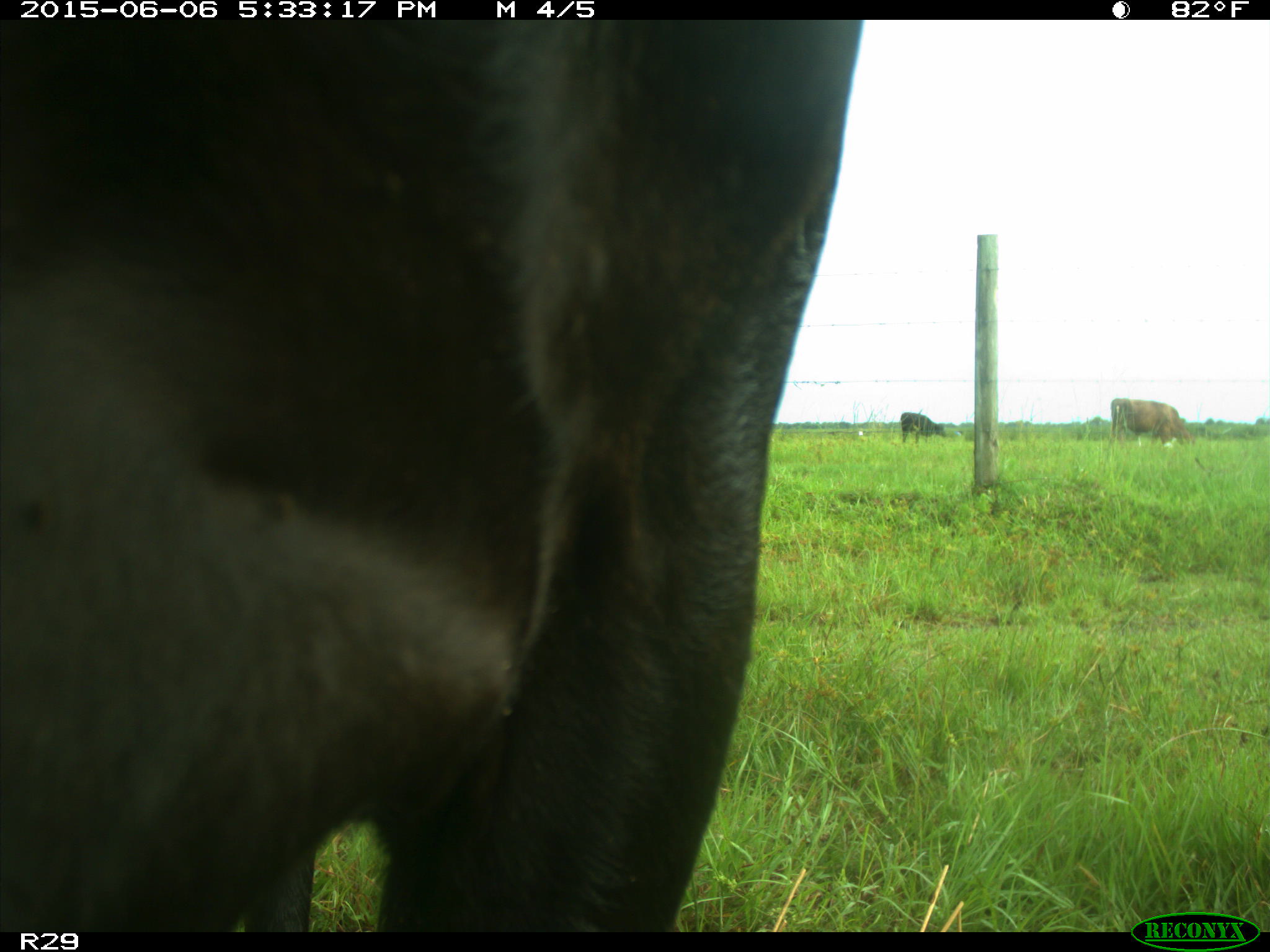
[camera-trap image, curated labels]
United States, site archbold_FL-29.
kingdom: Animalia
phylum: Chordata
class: Mammalia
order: Artiodactyla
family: Bovidae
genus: Bos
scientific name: Bos taurus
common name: domestic cow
Bos taurus (domestic cow).